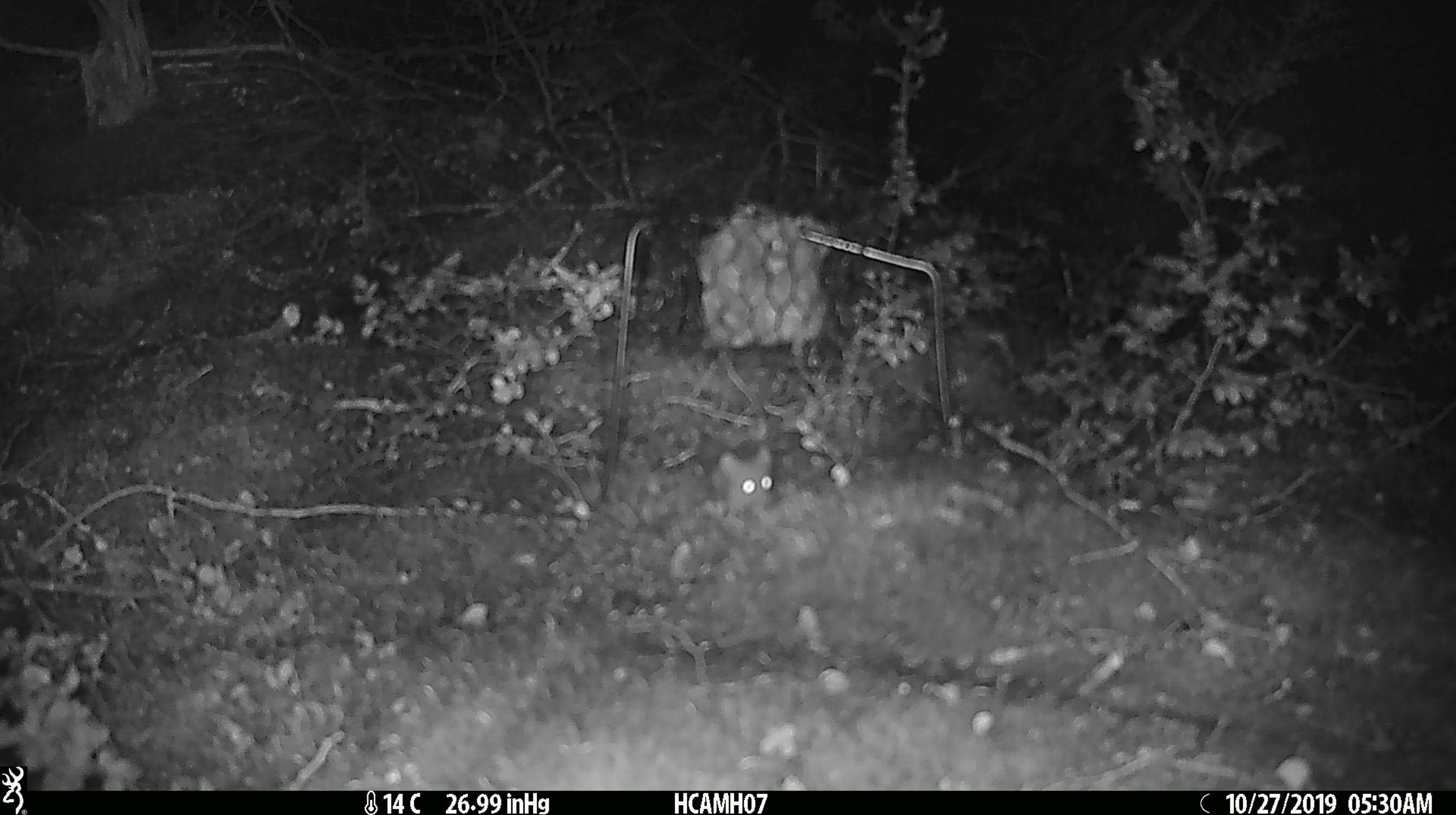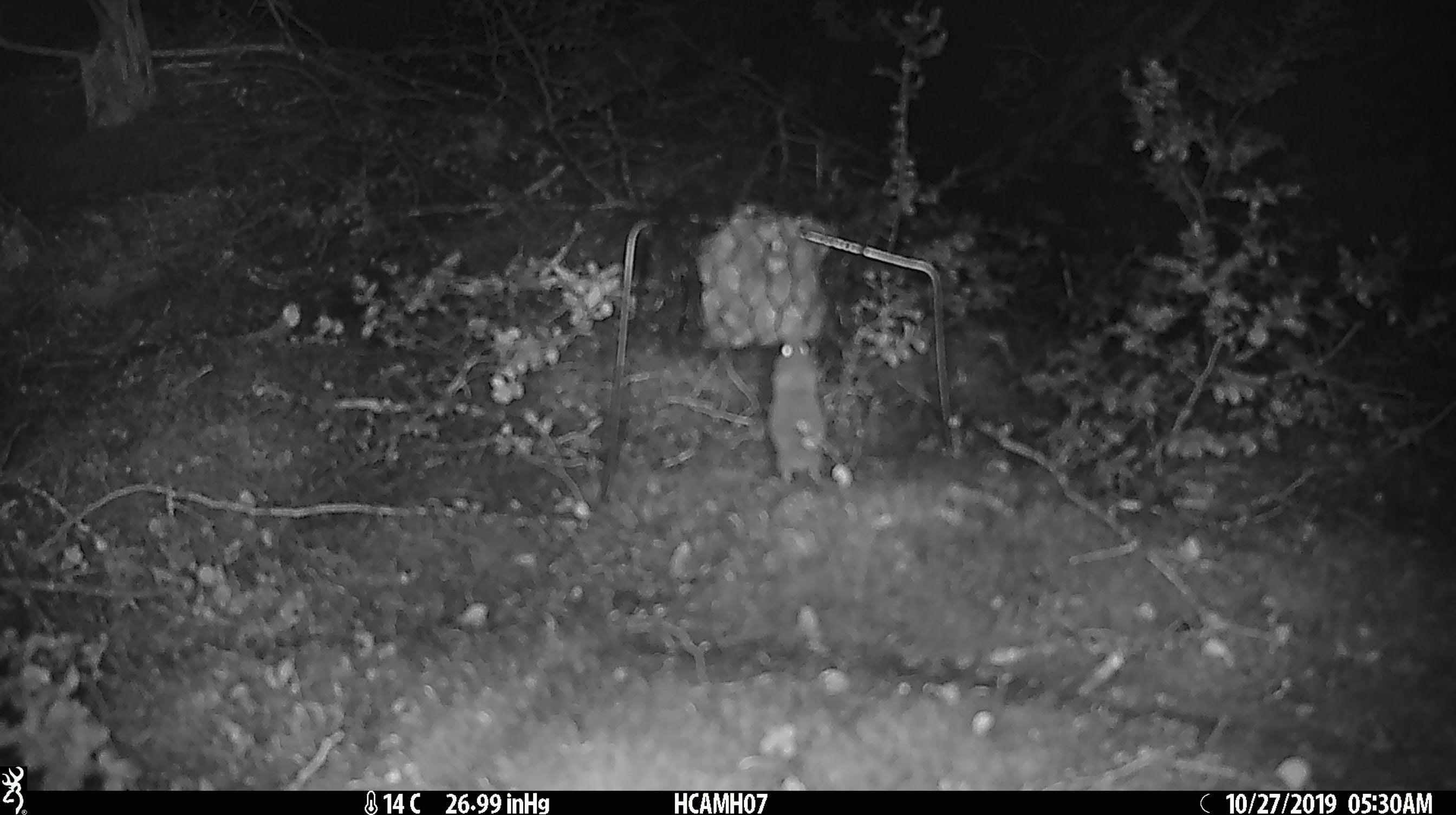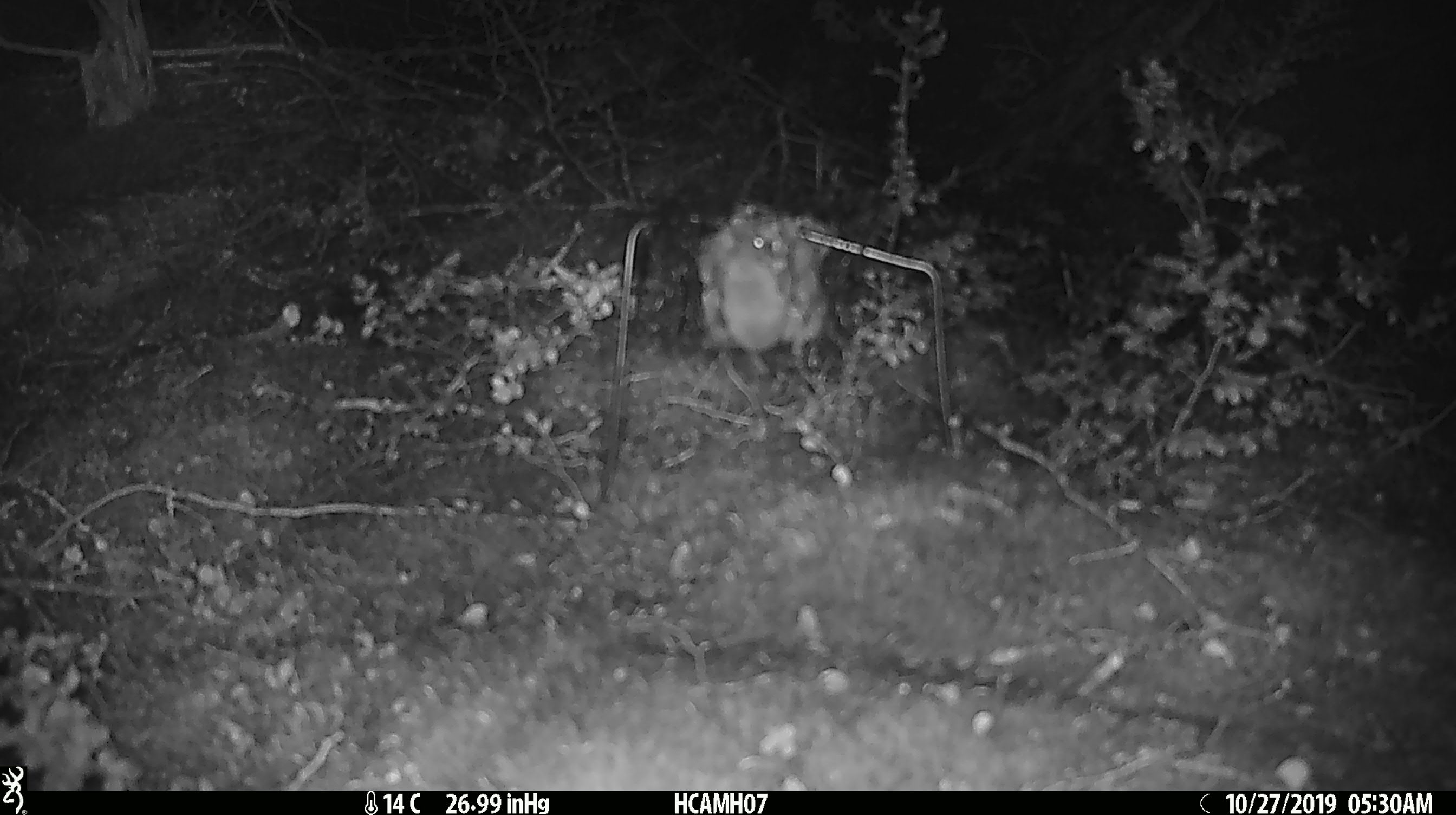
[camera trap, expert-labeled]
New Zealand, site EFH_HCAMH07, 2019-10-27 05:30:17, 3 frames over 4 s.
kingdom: Animalia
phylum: Chordata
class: Mammalia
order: Rodentia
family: Muridae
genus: Mus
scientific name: Mus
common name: mouse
Mouse (Mus).